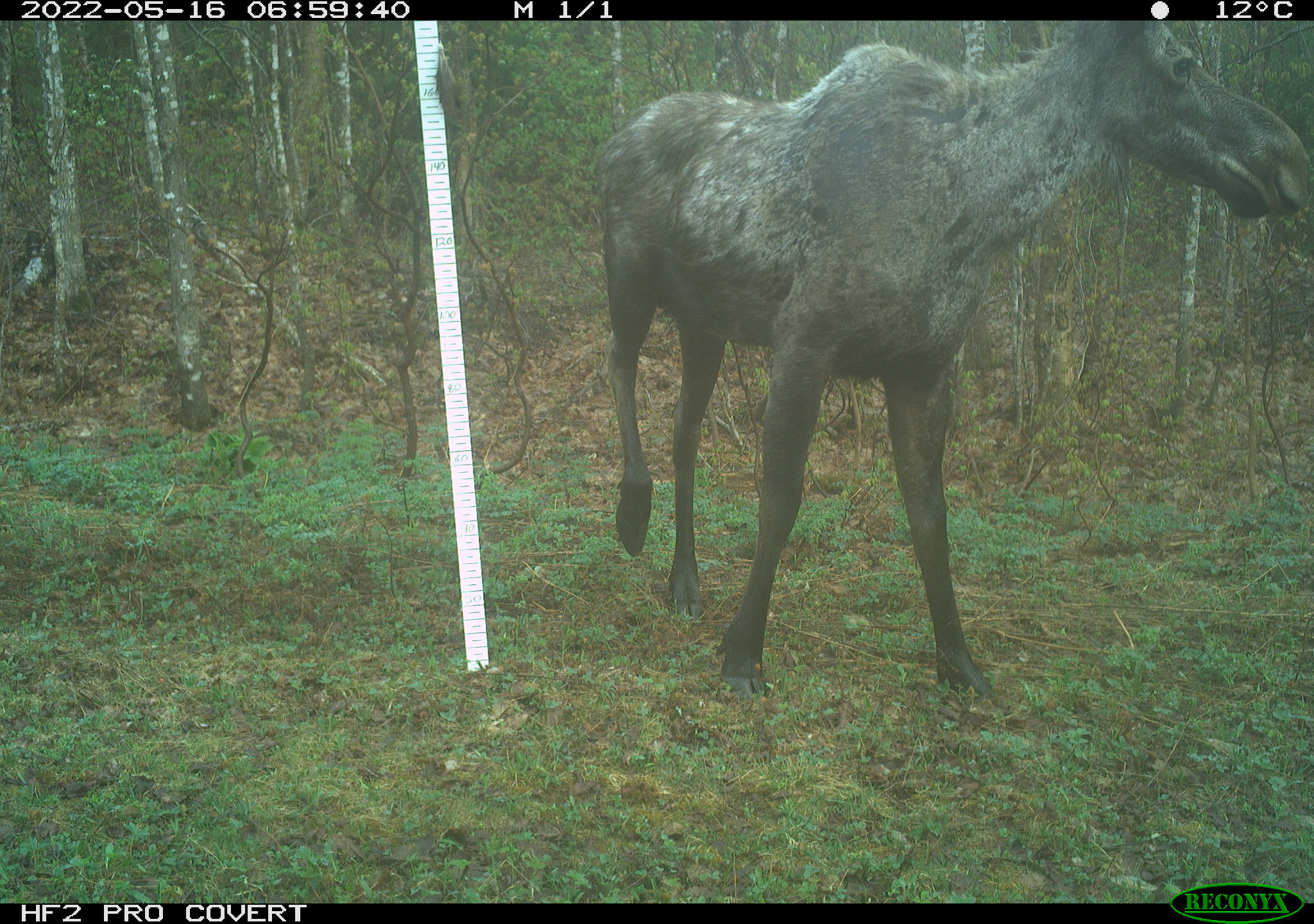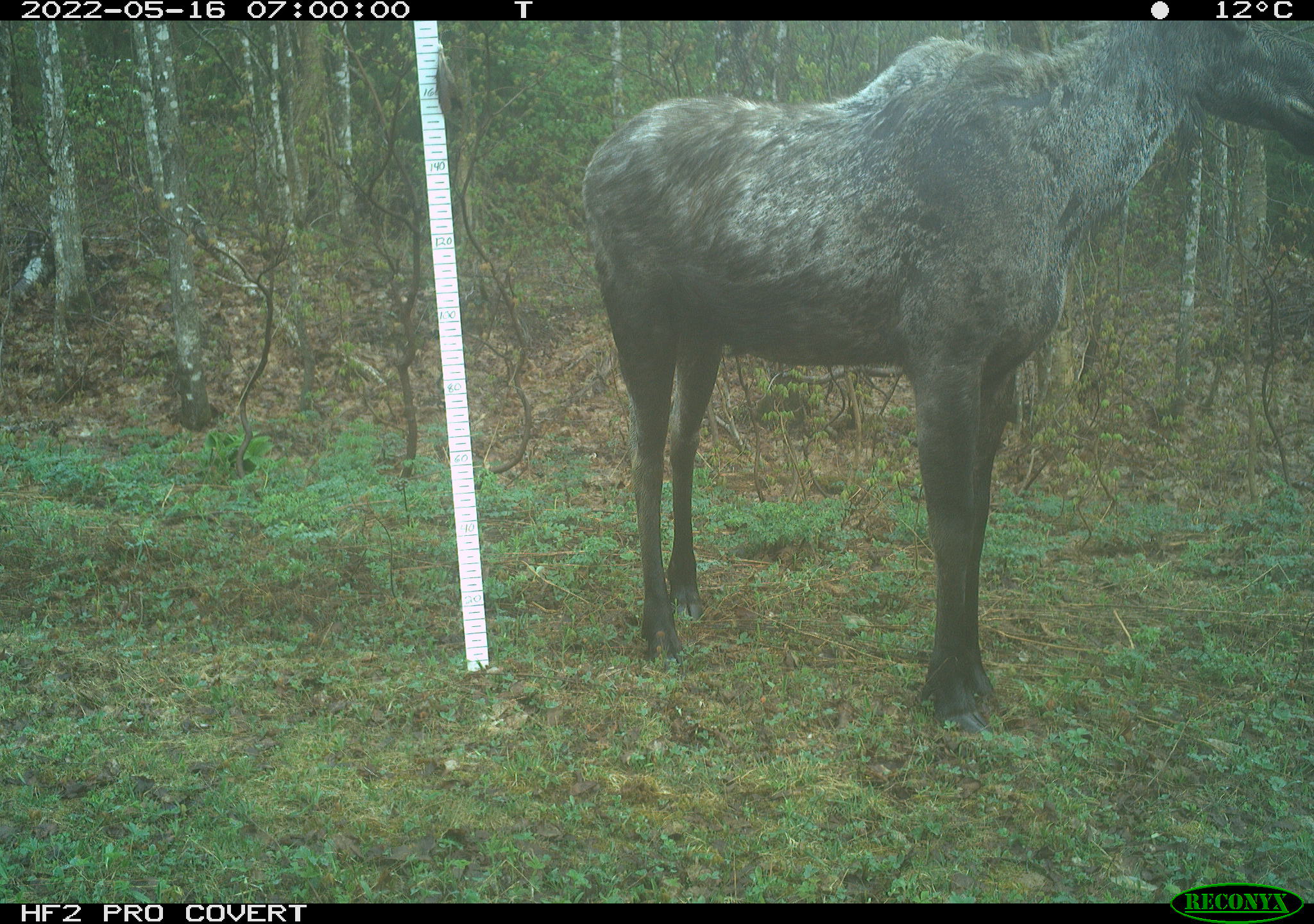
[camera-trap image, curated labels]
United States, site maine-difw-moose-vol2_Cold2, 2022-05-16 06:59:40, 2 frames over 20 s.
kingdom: Animalia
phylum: Chordata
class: Mammalia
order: Artiodactyla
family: Cervidae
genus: Alces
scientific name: Alces alces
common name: moose